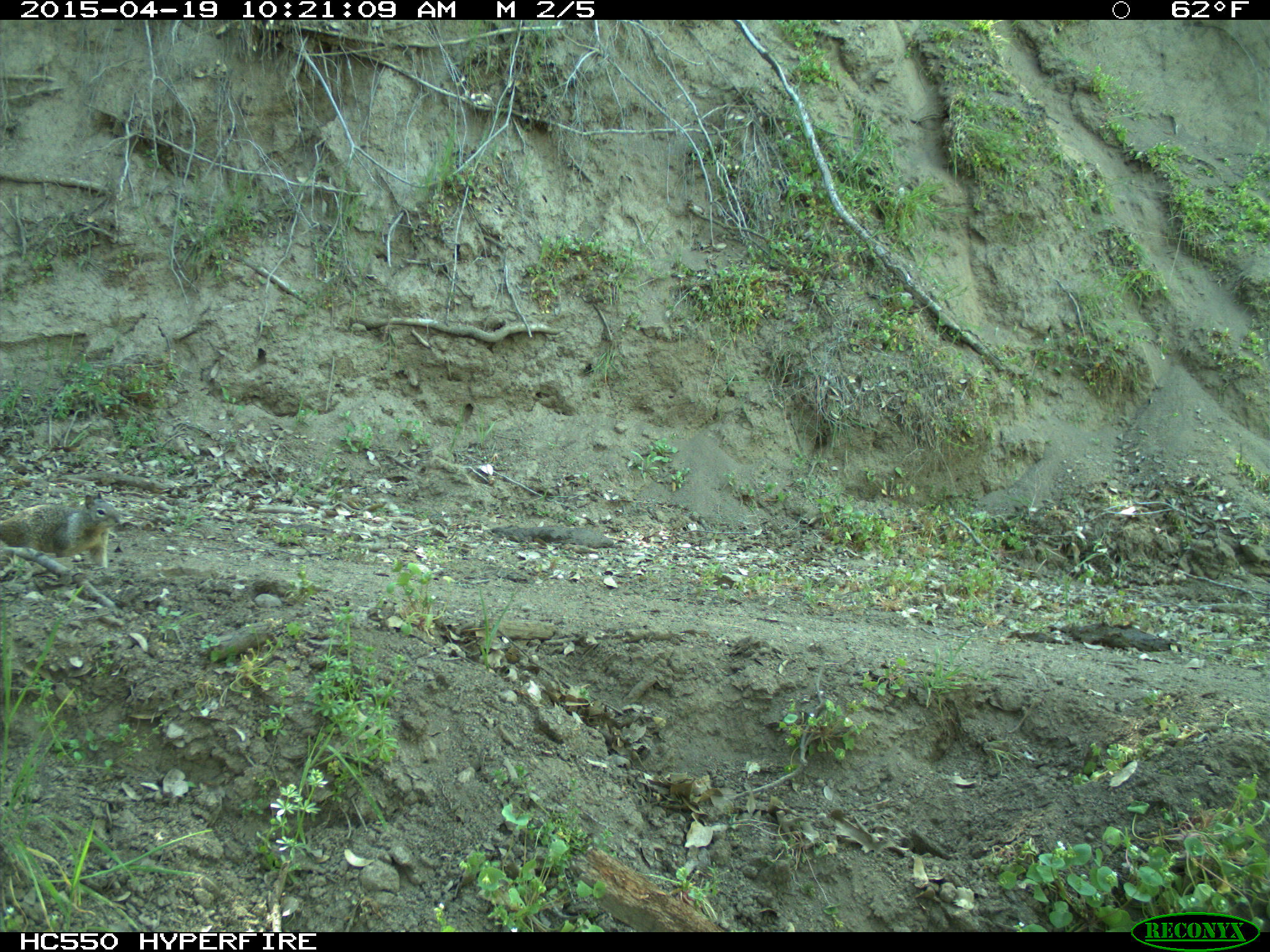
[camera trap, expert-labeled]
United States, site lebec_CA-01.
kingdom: Animalia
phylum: Chordata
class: Mammalia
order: Rodentia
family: Sciuridae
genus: Otospermophilus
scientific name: Otospermophilus beecheyi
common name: california ground squirrel